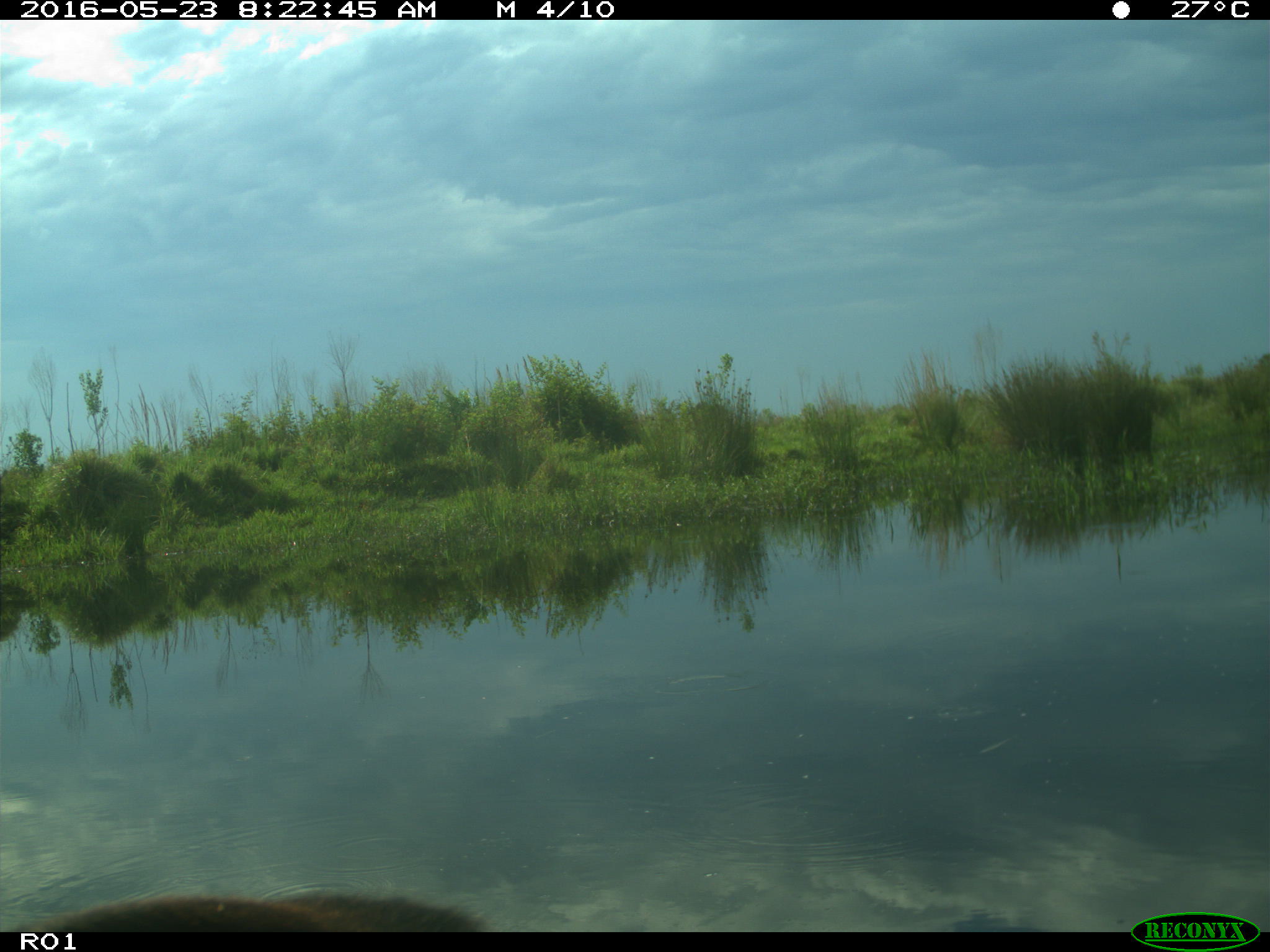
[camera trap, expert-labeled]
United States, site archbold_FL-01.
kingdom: Animalia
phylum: Chordata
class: Mammalia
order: Artiodactyla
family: Bovidae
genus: Bos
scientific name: Bos taurus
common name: domestic cow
Bos taurus (domestic cow).